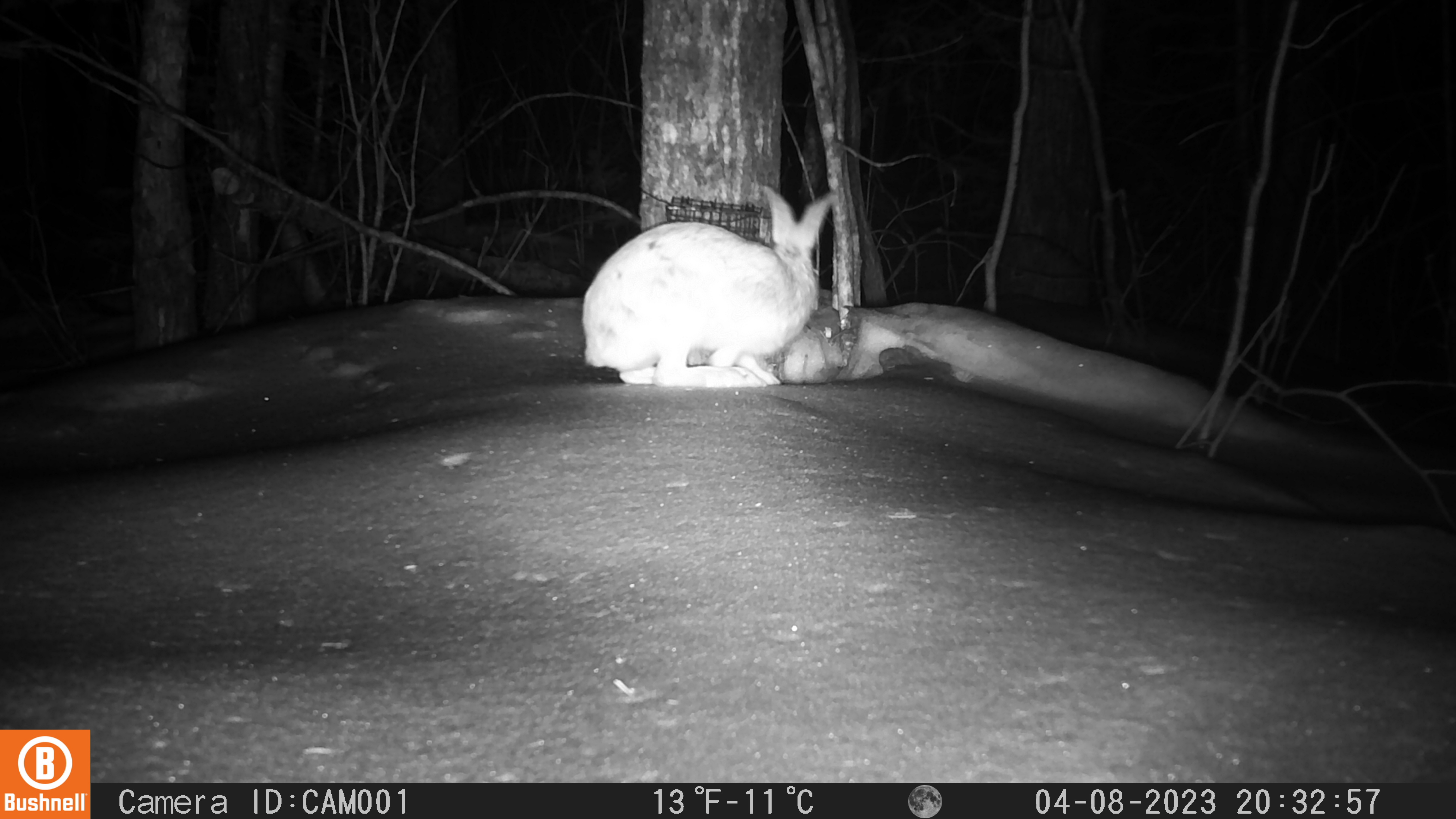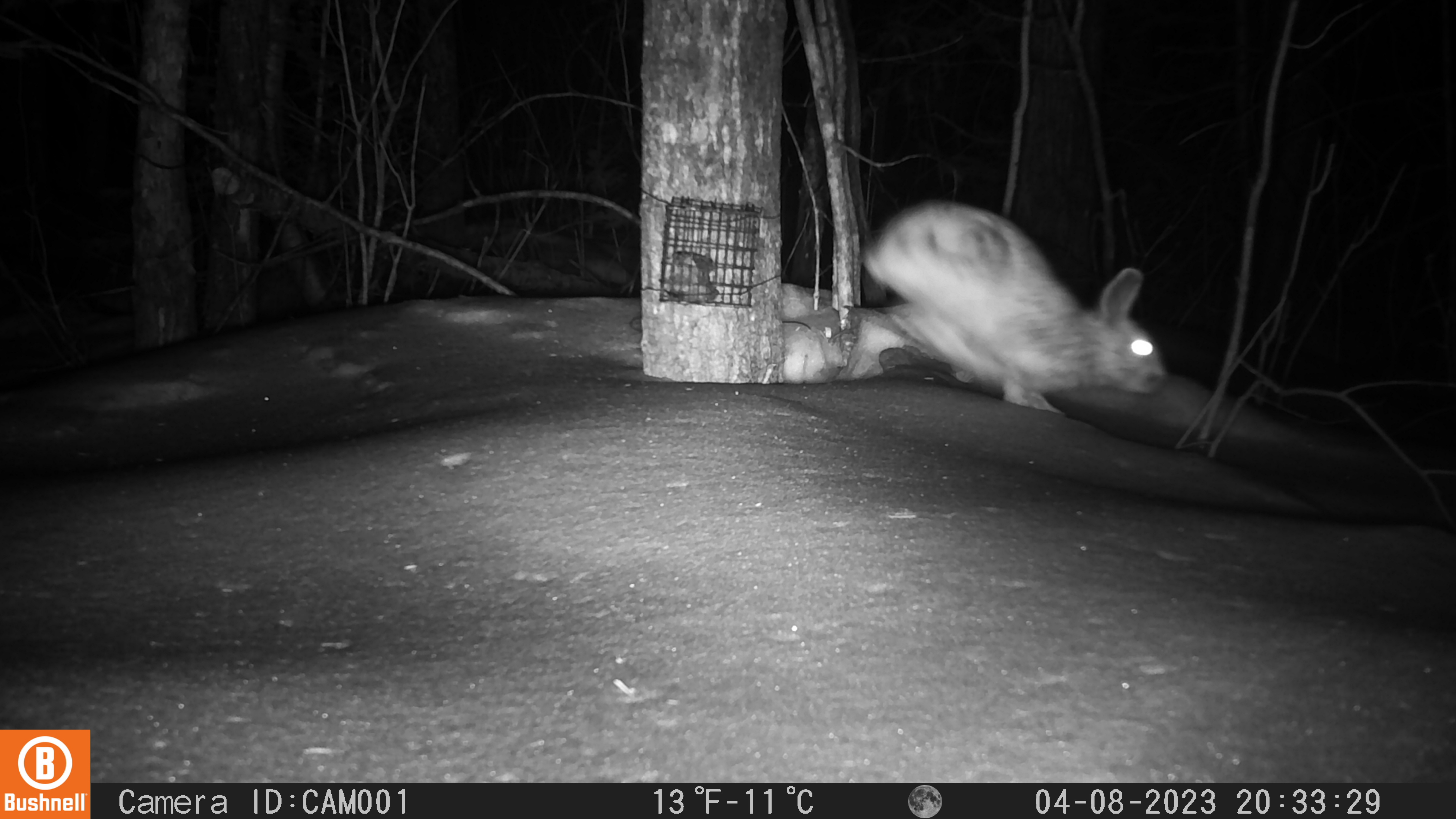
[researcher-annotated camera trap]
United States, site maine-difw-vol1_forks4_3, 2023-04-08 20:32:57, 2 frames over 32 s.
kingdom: Animalia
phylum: Chordata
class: Mammalia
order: Lagomorpha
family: Leporidae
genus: Lepus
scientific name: Lepus americanus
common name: snowshoe hare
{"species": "snowshoe hare (Lepus americanus)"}